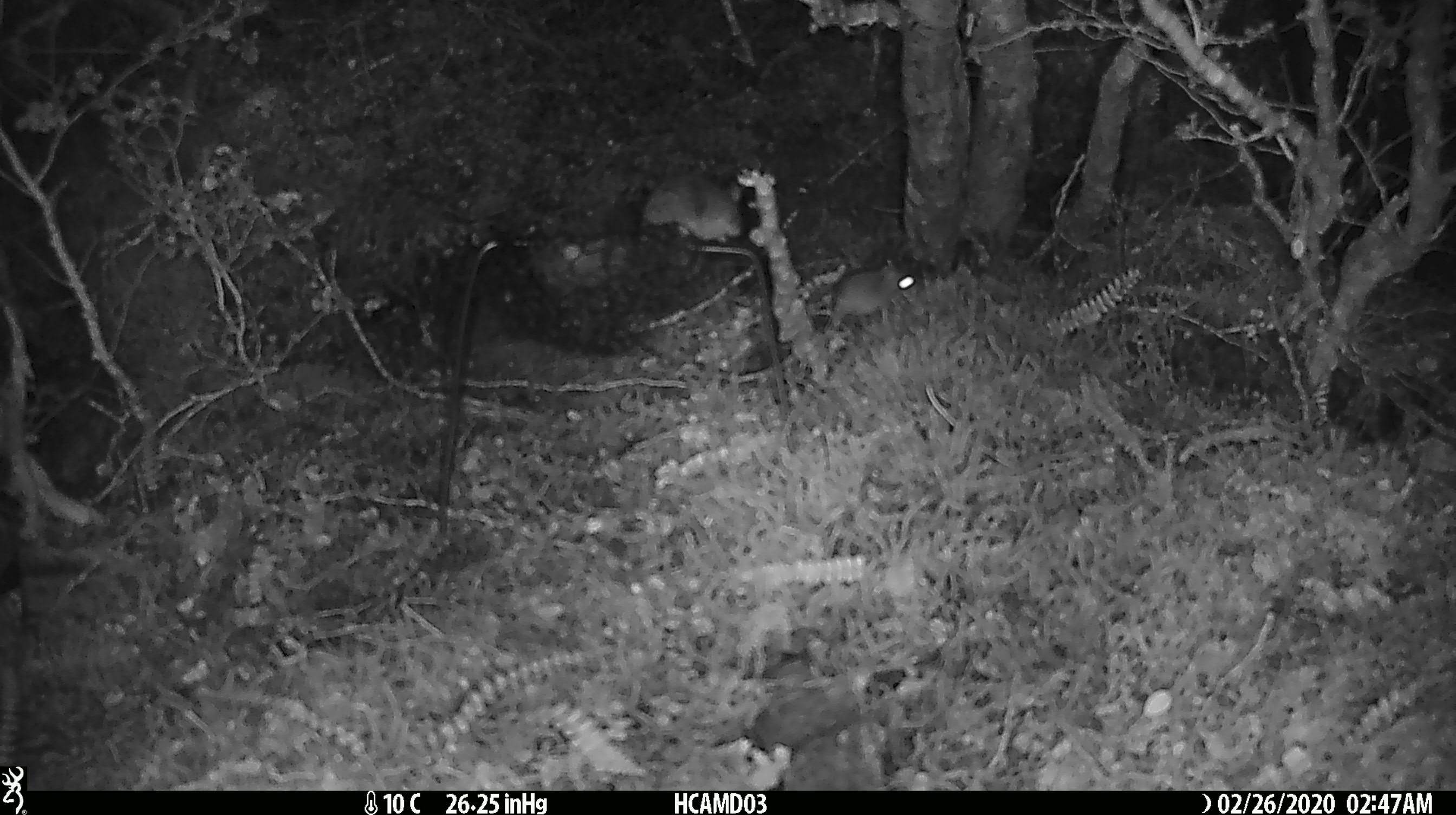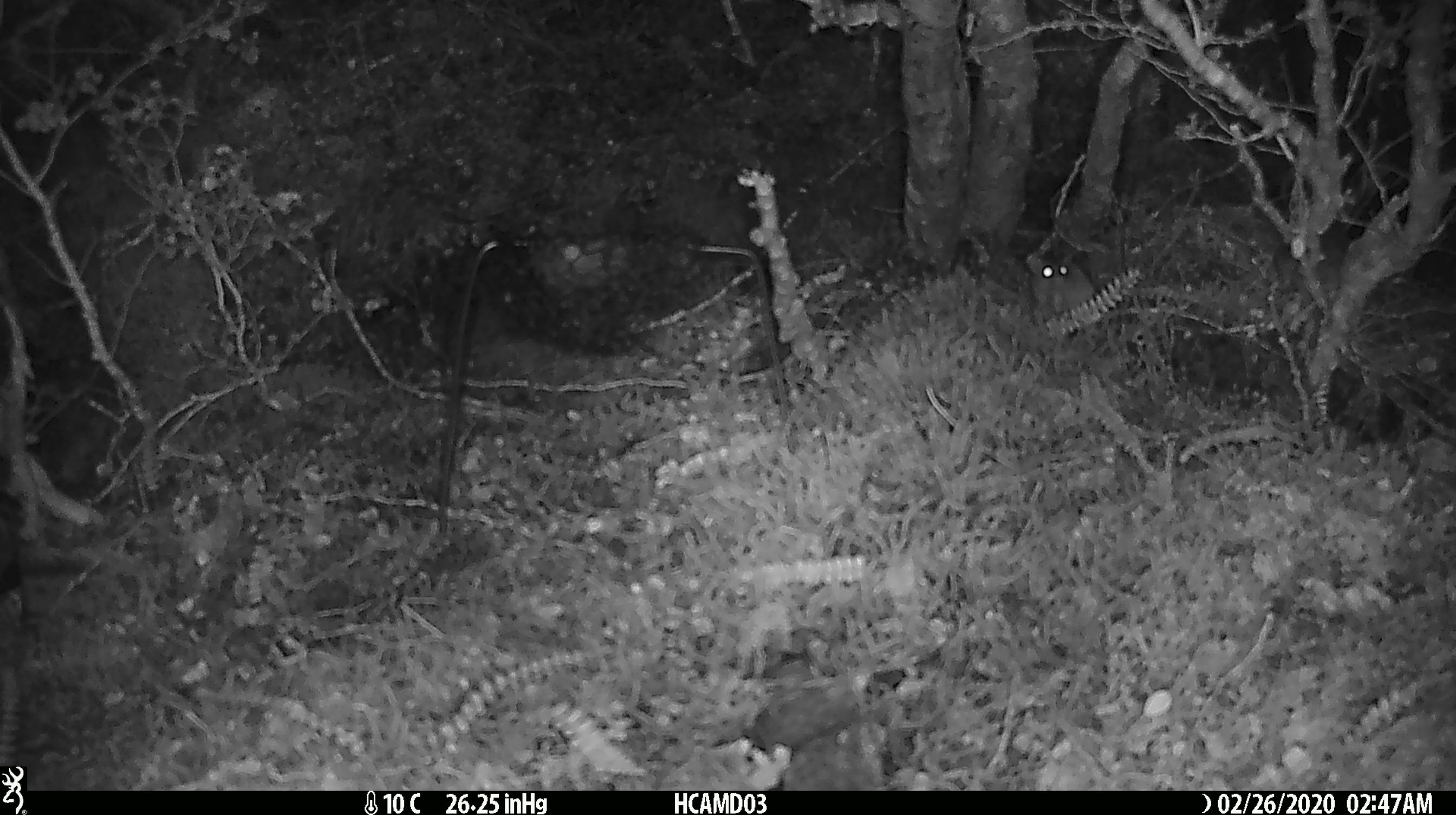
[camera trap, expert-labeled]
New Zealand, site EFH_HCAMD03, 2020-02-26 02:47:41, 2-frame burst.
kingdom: Animalia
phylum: Chordata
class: Mammalia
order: Rodentia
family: Muridae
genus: Mus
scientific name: Mus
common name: mouse